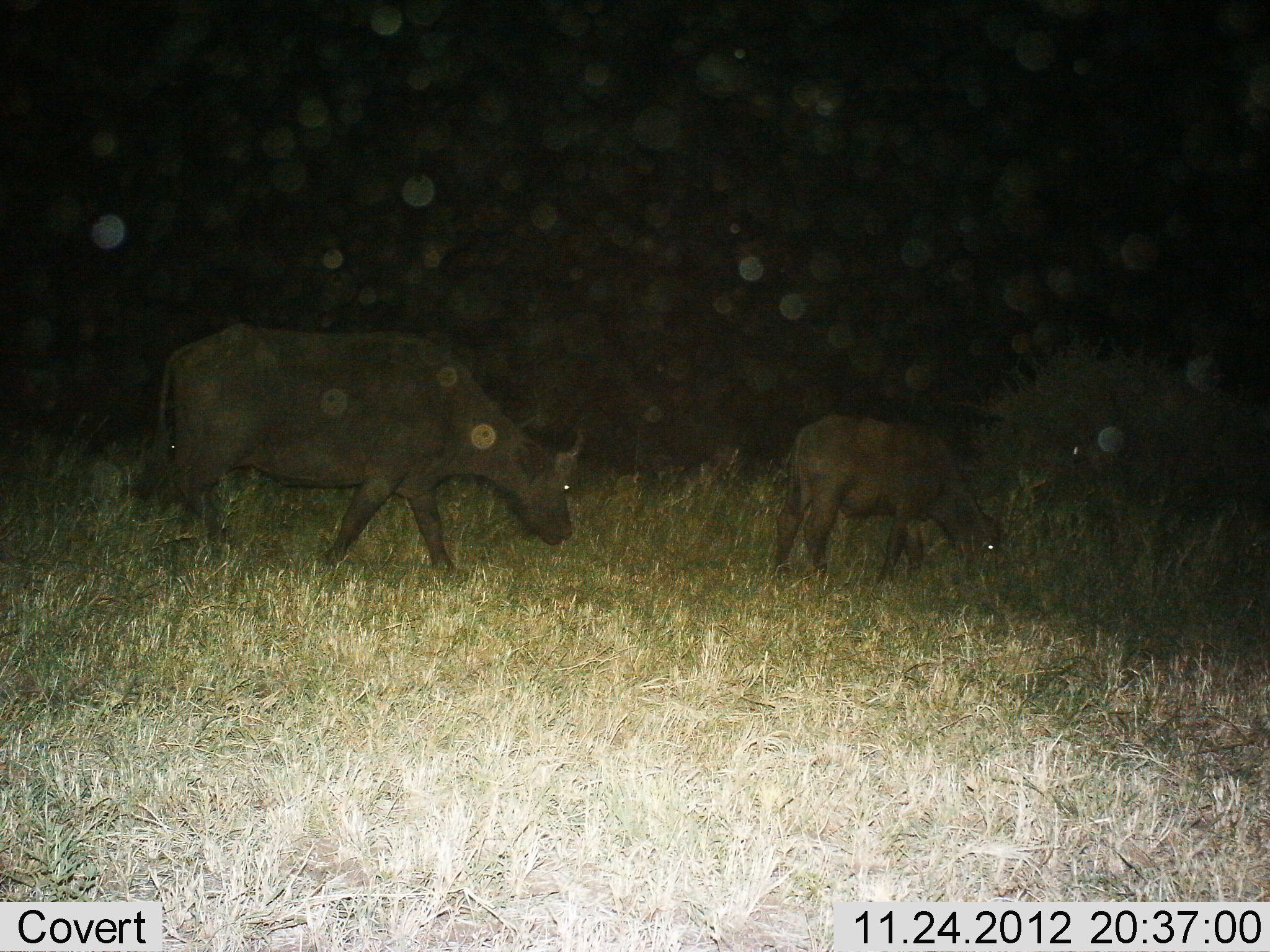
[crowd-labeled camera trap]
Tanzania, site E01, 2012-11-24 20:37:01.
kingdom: Animalia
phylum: Chordata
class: Mammalia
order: Artiodactyla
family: Bovidae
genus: Syncerus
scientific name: Syncerus caffer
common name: cape buffalo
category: buffalo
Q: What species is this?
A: Buffalo (cape buffalo) (Syncerus caffer).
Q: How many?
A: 2.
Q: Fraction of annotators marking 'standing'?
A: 15%.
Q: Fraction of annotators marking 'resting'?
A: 5%.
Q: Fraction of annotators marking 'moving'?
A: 40%.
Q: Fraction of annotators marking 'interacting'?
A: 5%.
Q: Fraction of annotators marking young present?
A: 50%.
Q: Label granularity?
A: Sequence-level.